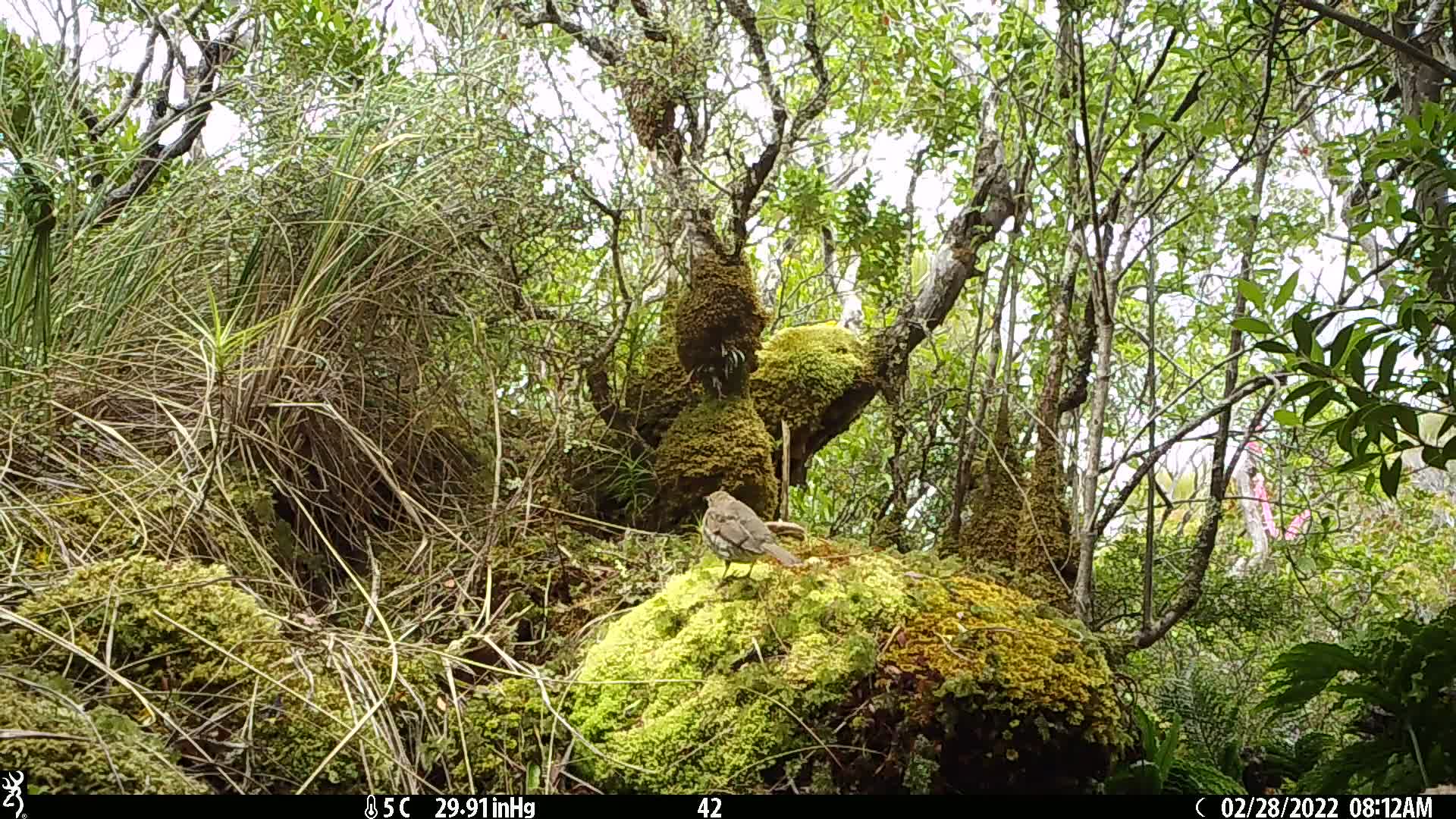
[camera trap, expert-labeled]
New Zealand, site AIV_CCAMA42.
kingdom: Animalia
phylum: Chordata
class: Aves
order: Passeriformes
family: Turdidae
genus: Turdus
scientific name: Turdus philomelos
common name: song thrush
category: thrush